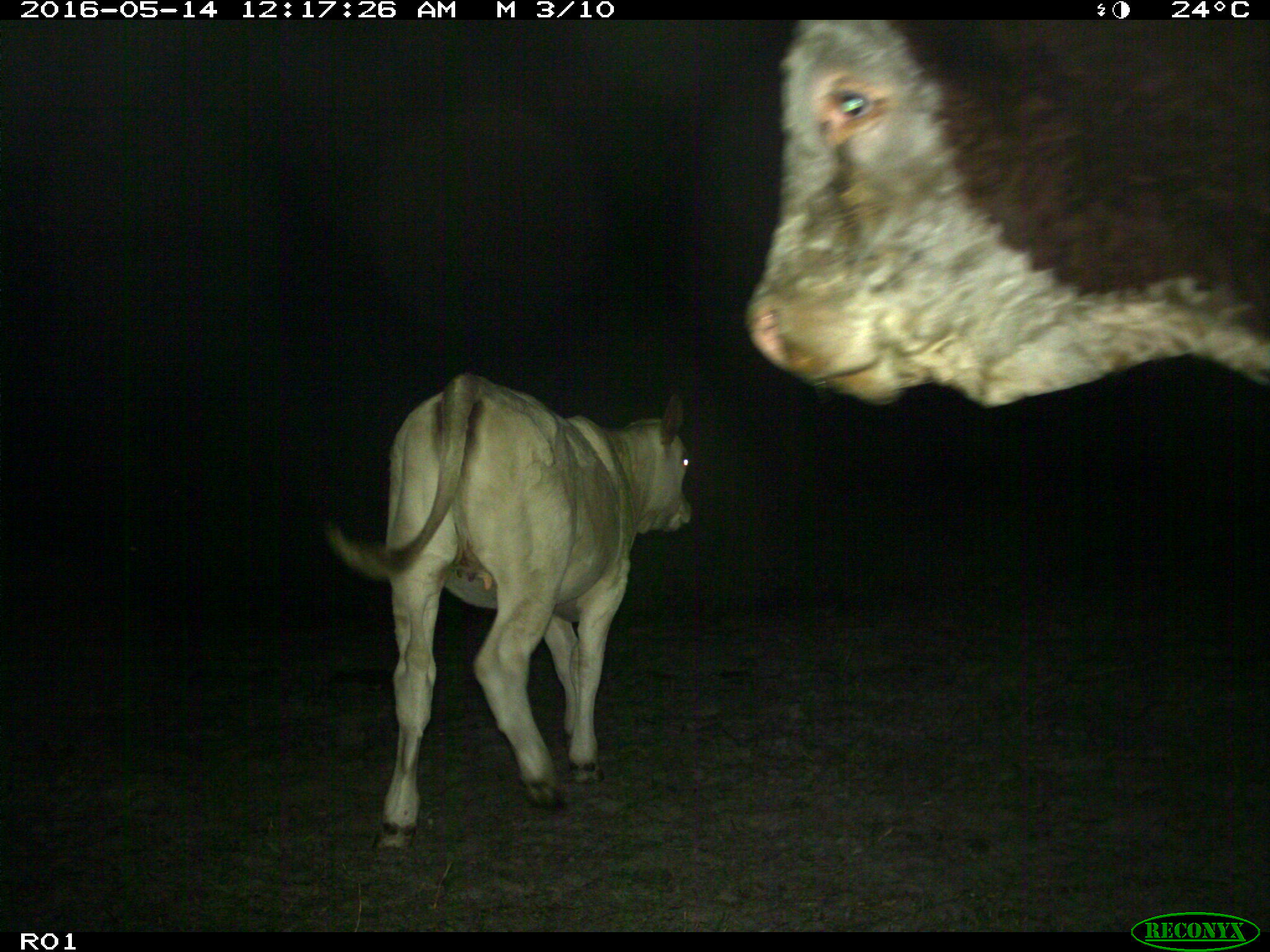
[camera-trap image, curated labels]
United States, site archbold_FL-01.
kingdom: Animalia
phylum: Chordata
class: Mammalia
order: Artiodactyla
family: Bovidae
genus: Bos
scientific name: Bos taurus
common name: domestic cow